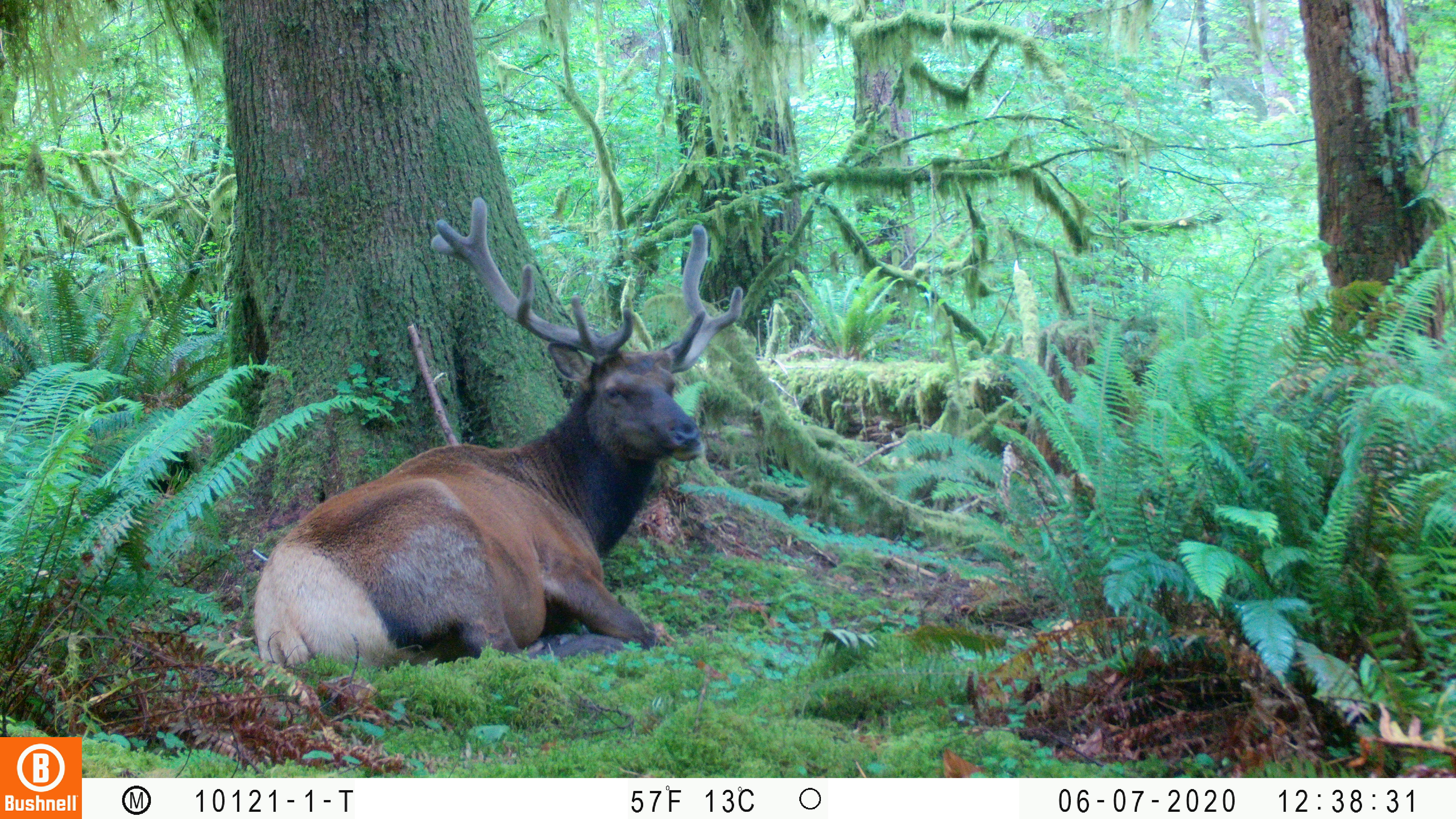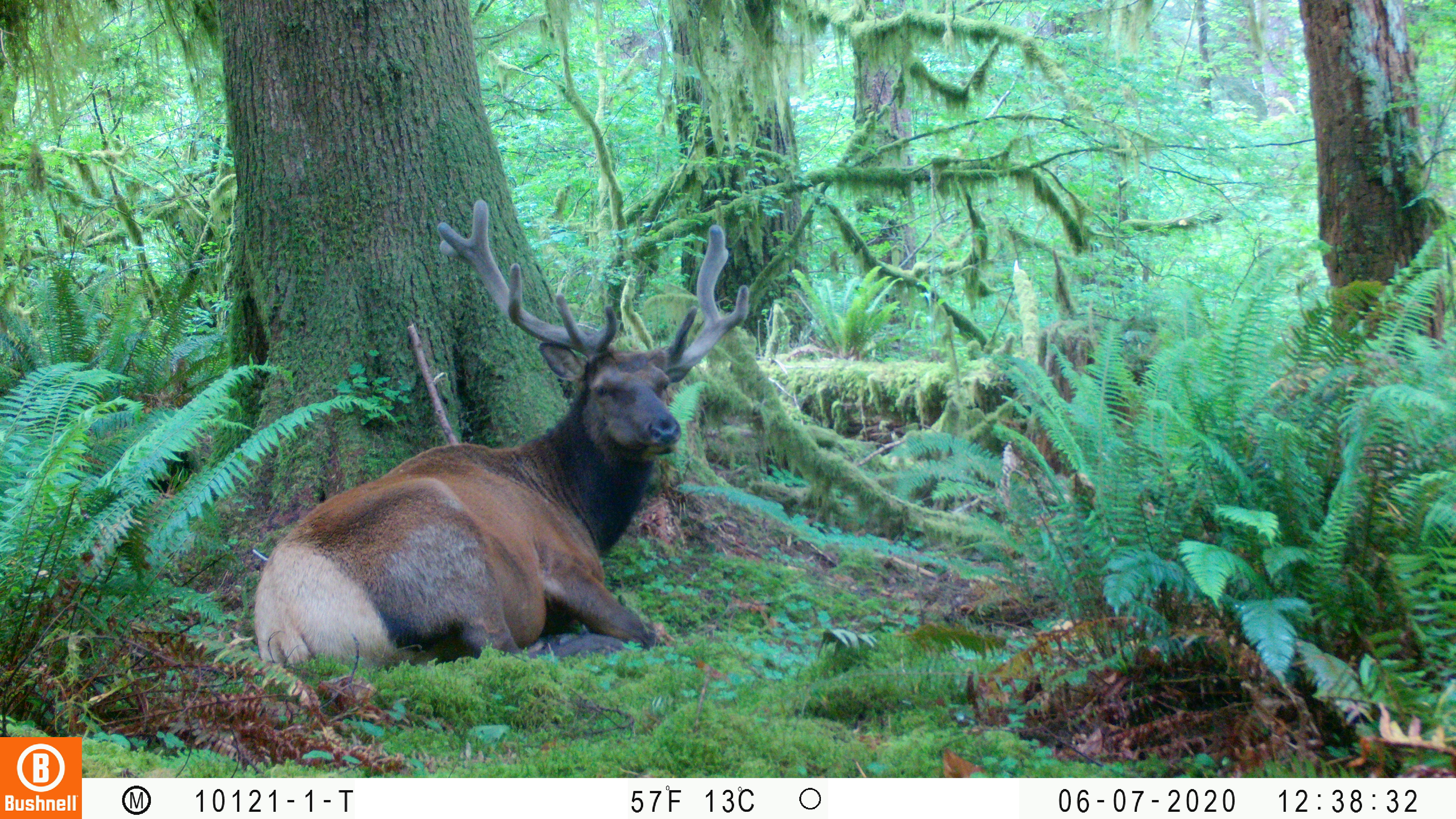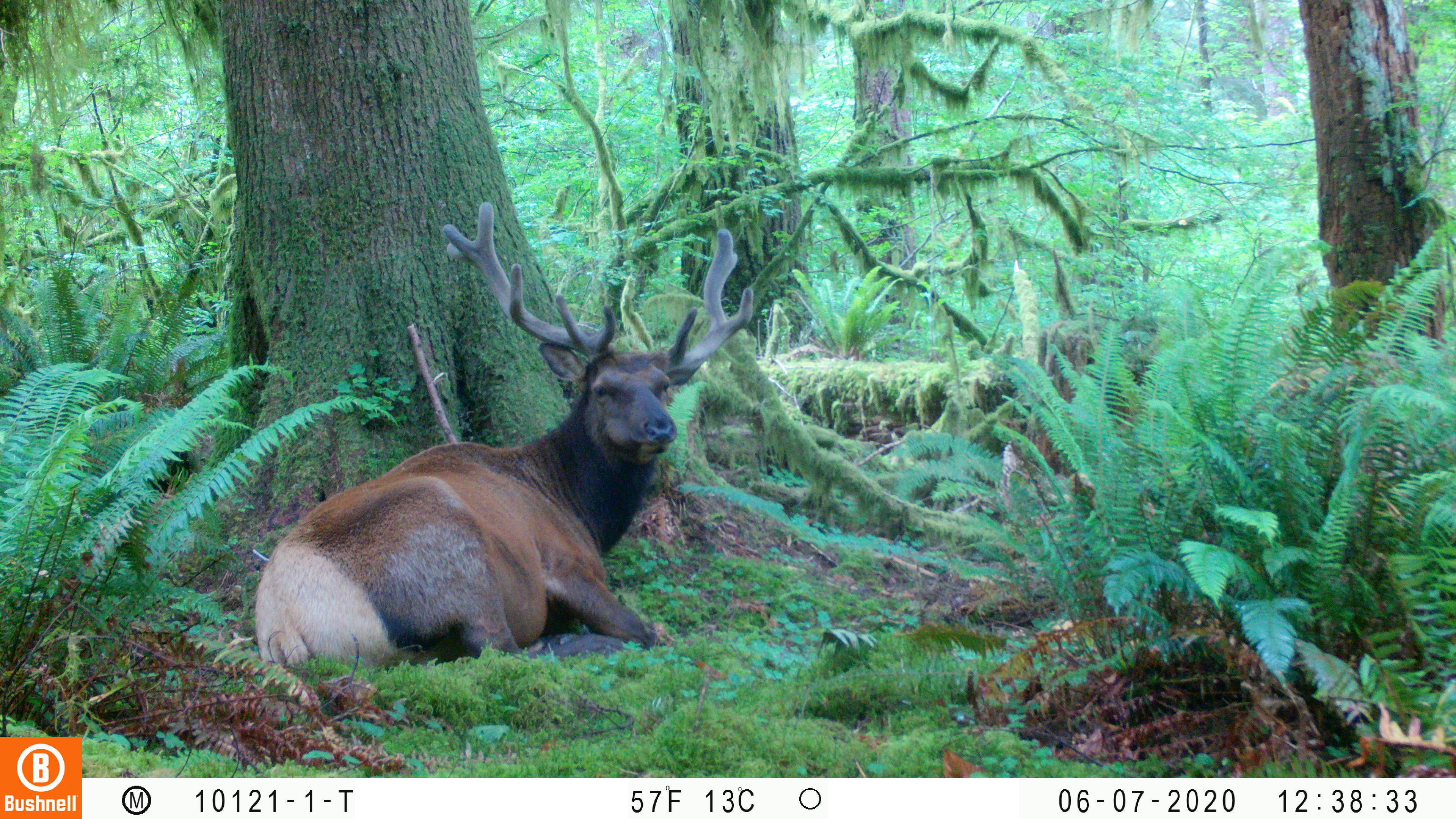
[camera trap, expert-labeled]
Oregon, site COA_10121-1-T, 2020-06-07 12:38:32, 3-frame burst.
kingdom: Animalia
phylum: Chordata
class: Mammalia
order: Artiodactyla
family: Cervidae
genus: Cervus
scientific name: Cervus canadensis roosevelti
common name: roosevelt elk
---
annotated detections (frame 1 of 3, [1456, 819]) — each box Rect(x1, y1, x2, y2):
roosevelt elk: Rect(239, 194, 747, 674)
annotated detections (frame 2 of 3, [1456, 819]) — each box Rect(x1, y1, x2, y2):
roosevelt elk: Rect(249, 186, 755, 672)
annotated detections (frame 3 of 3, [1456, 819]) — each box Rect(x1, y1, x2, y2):
roosevelt elk: Rect(245, 196, 764, 674)